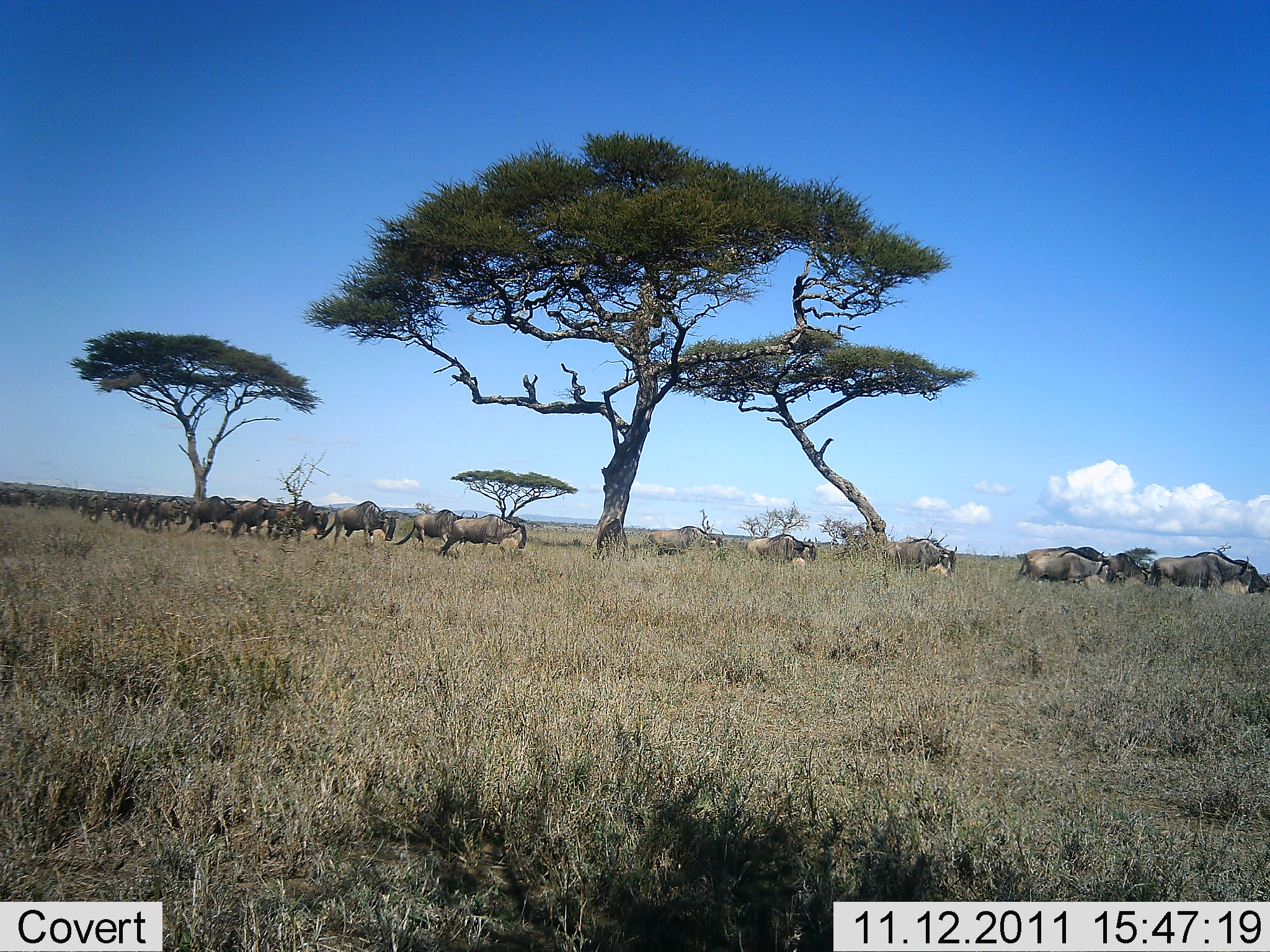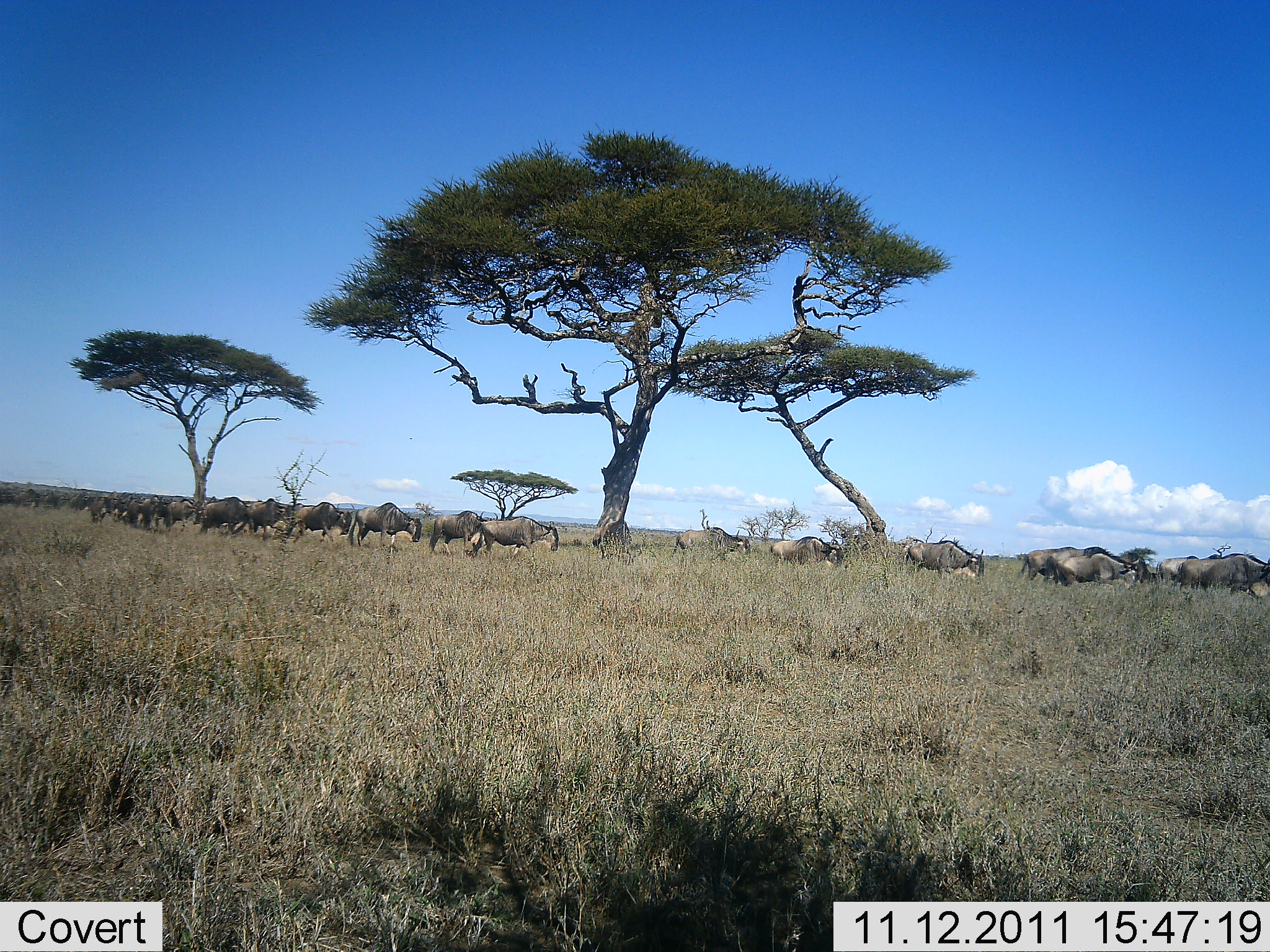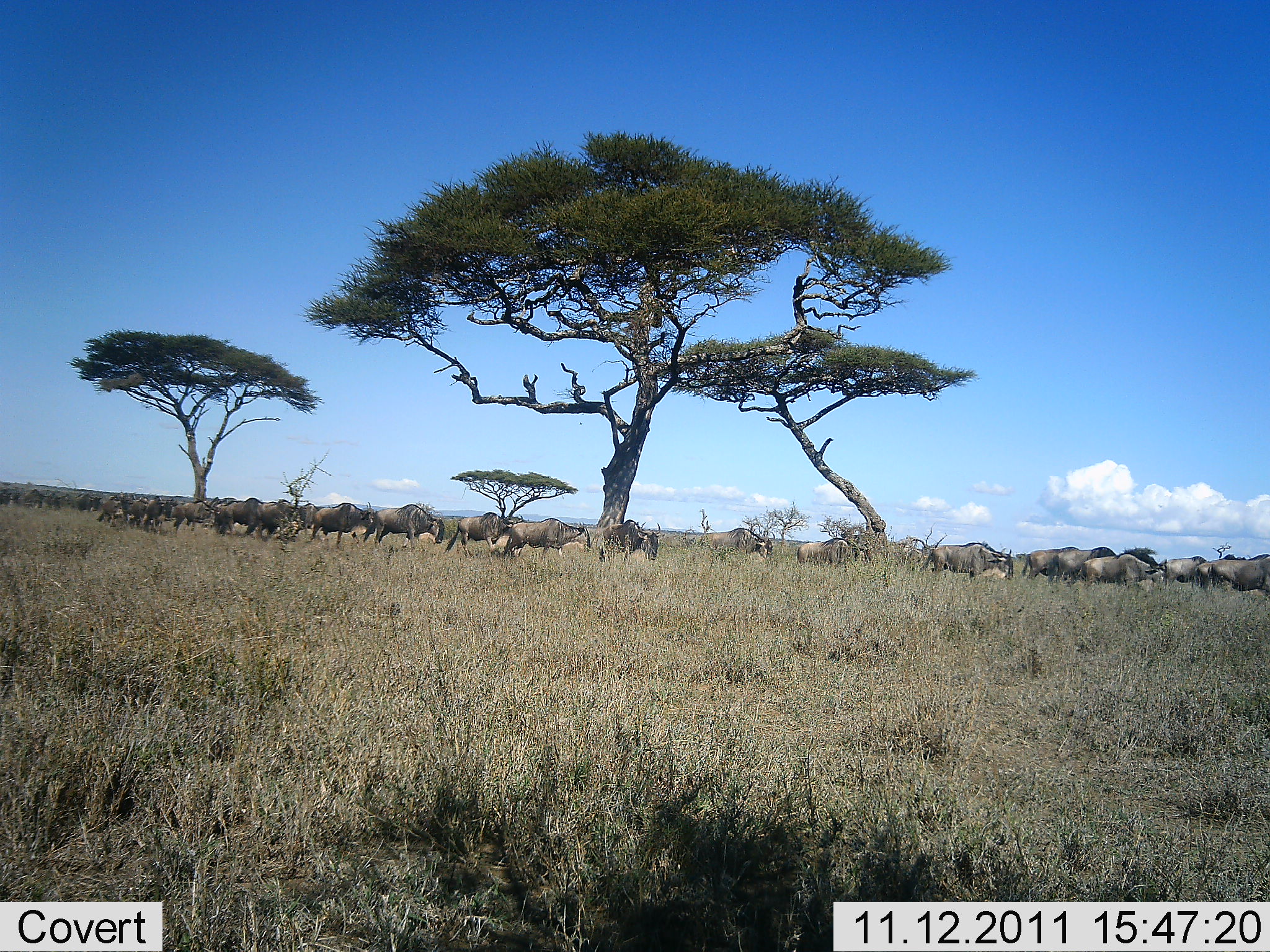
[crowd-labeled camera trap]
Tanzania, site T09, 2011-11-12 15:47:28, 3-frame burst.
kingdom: Animalia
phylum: Chordata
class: Mammalia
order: Artiodactyla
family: Bovidae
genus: Connochaetes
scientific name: Connochaetes taurinus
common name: blue wildebeest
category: wildebeest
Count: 11-50.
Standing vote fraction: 0%.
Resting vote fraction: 0%.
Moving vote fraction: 100%.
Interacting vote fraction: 0%.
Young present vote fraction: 0%.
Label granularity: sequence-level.